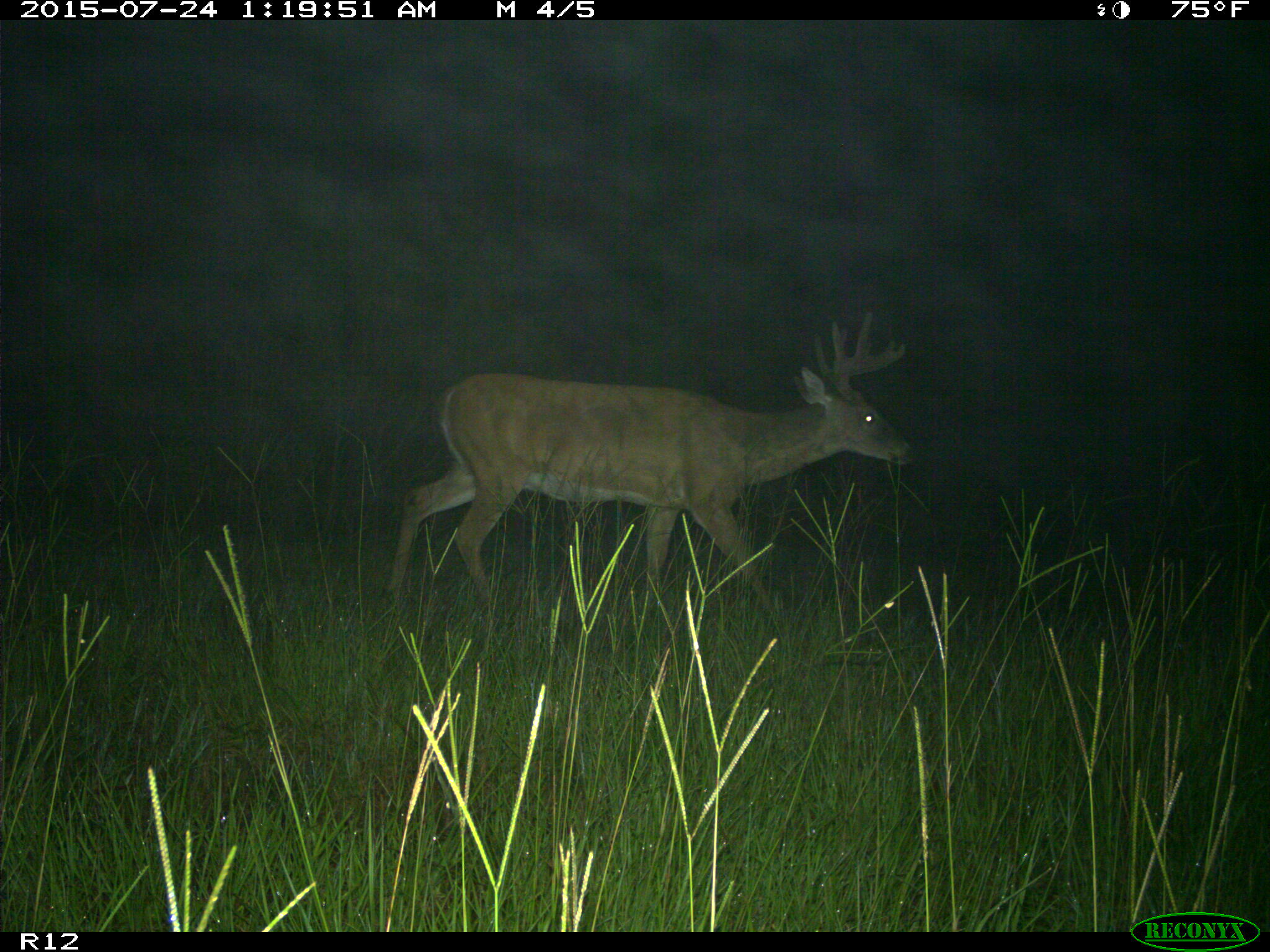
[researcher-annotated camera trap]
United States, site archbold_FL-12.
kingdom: Animalia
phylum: Chordata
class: Mammalia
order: Artiodactyla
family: Cervidae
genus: Odocoileus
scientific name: Odocoileus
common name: deer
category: unidentified deer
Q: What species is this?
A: Unidentified deer (deer) (Odocoileus).